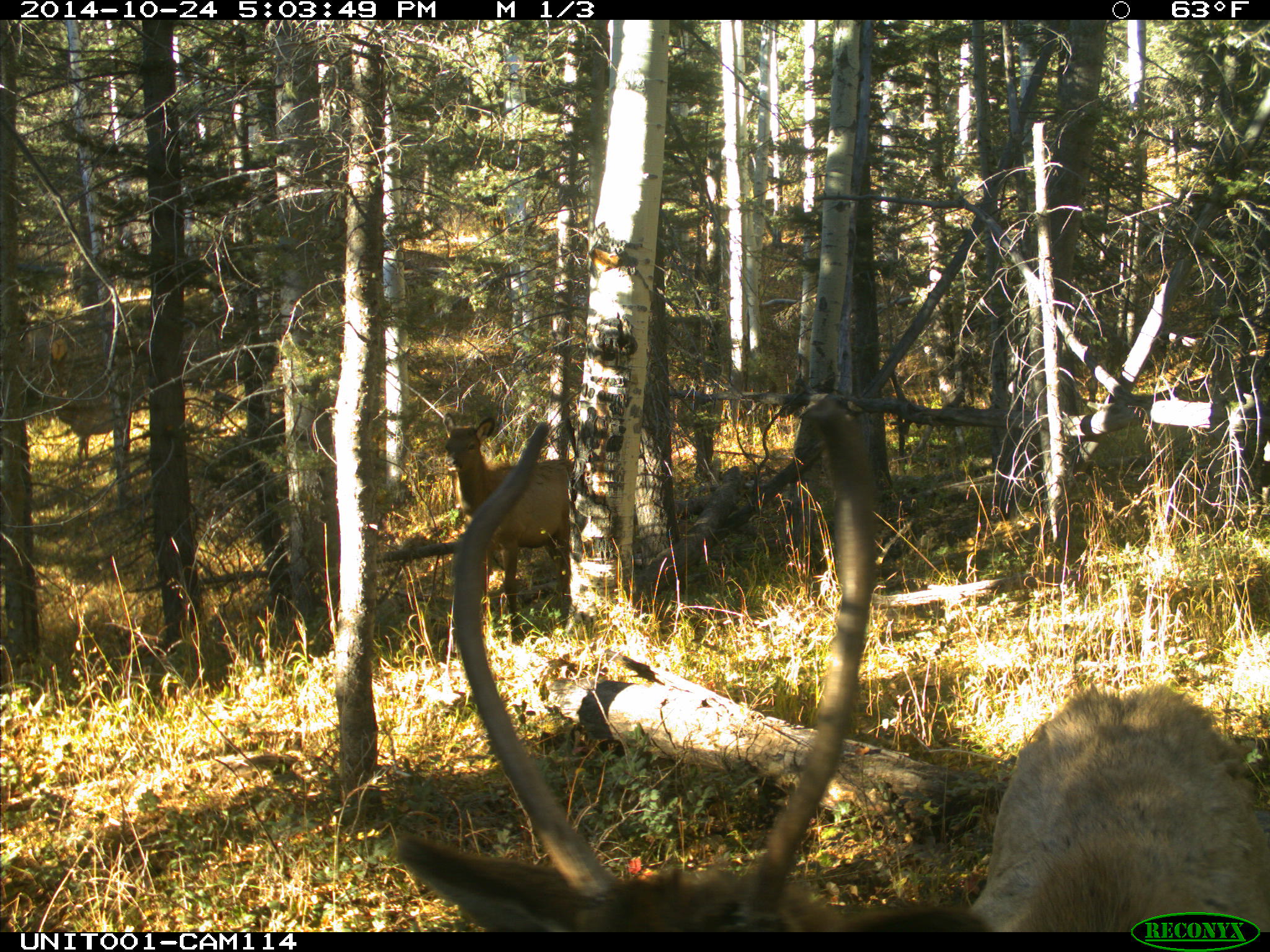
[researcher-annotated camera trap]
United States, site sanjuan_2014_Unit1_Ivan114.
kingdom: Animalia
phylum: Chordata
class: Mammalia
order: Artiodactyla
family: Cervidae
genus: Cervus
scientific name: Cervus elaphus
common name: red deer